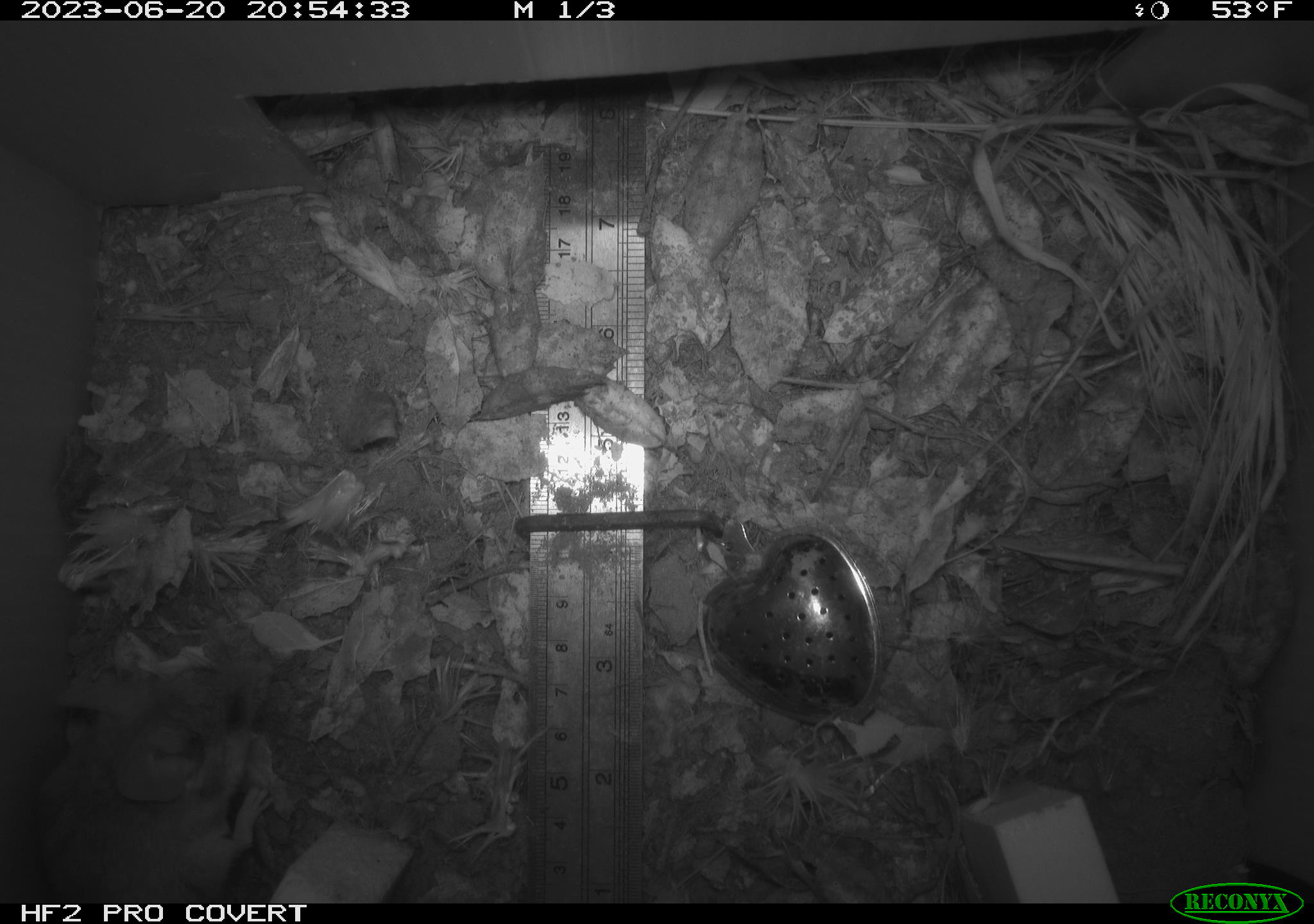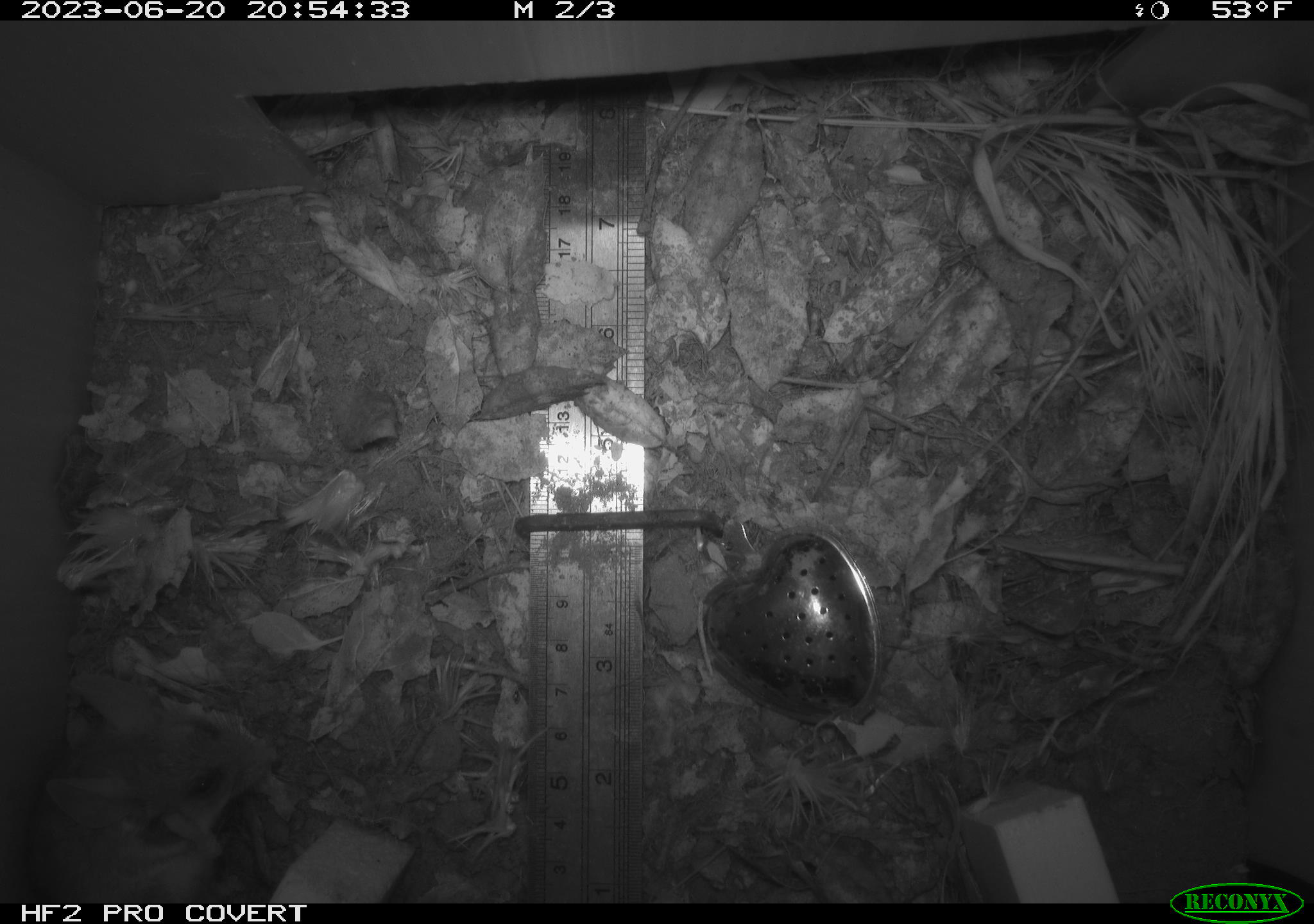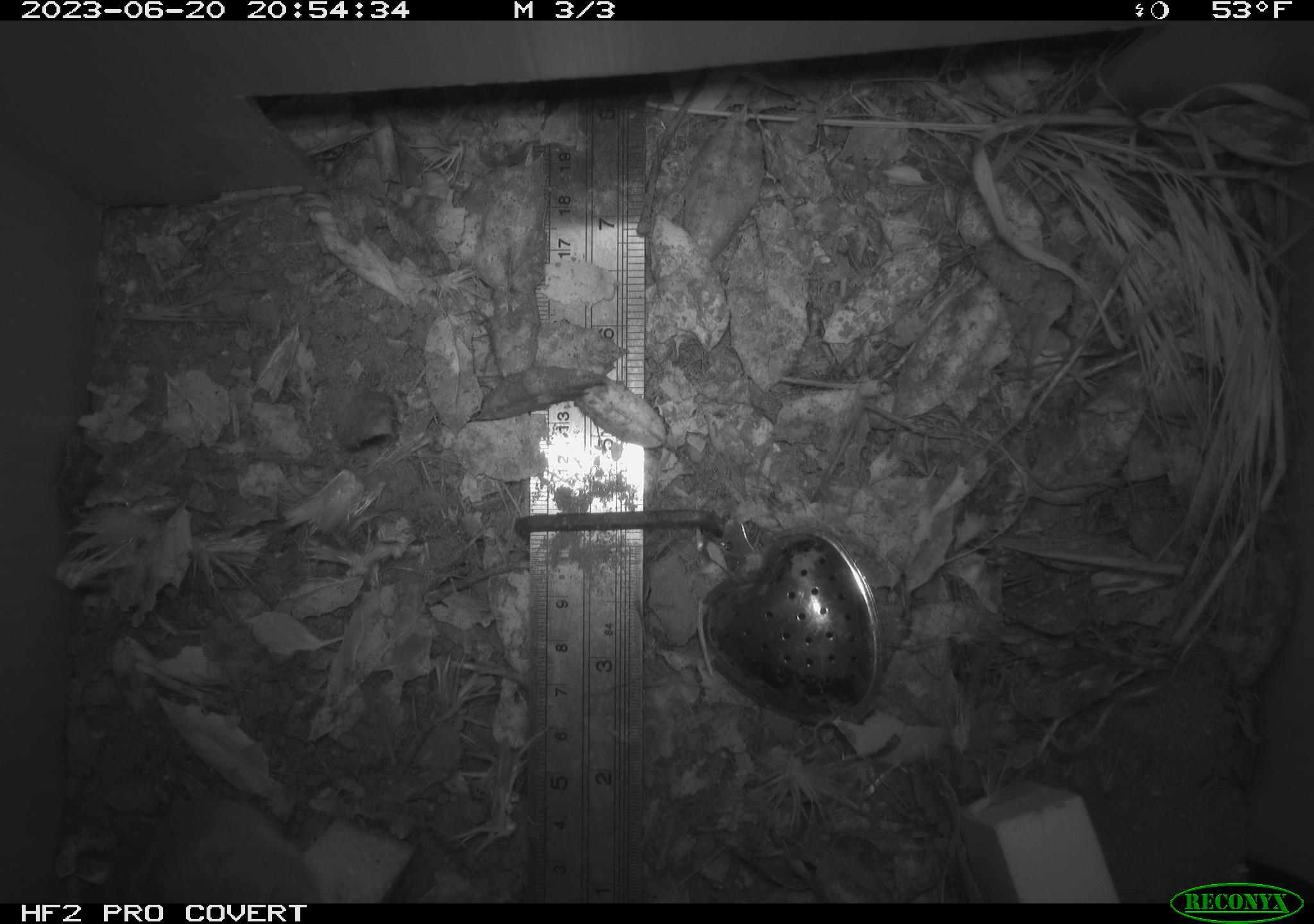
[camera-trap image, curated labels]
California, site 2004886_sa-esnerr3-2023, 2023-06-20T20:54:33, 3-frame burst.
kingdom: Animalia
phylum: Chordata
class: Mammalia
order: Rodentia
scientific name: Rodentia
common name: mouse species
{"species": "mouse species (Rodentia)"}